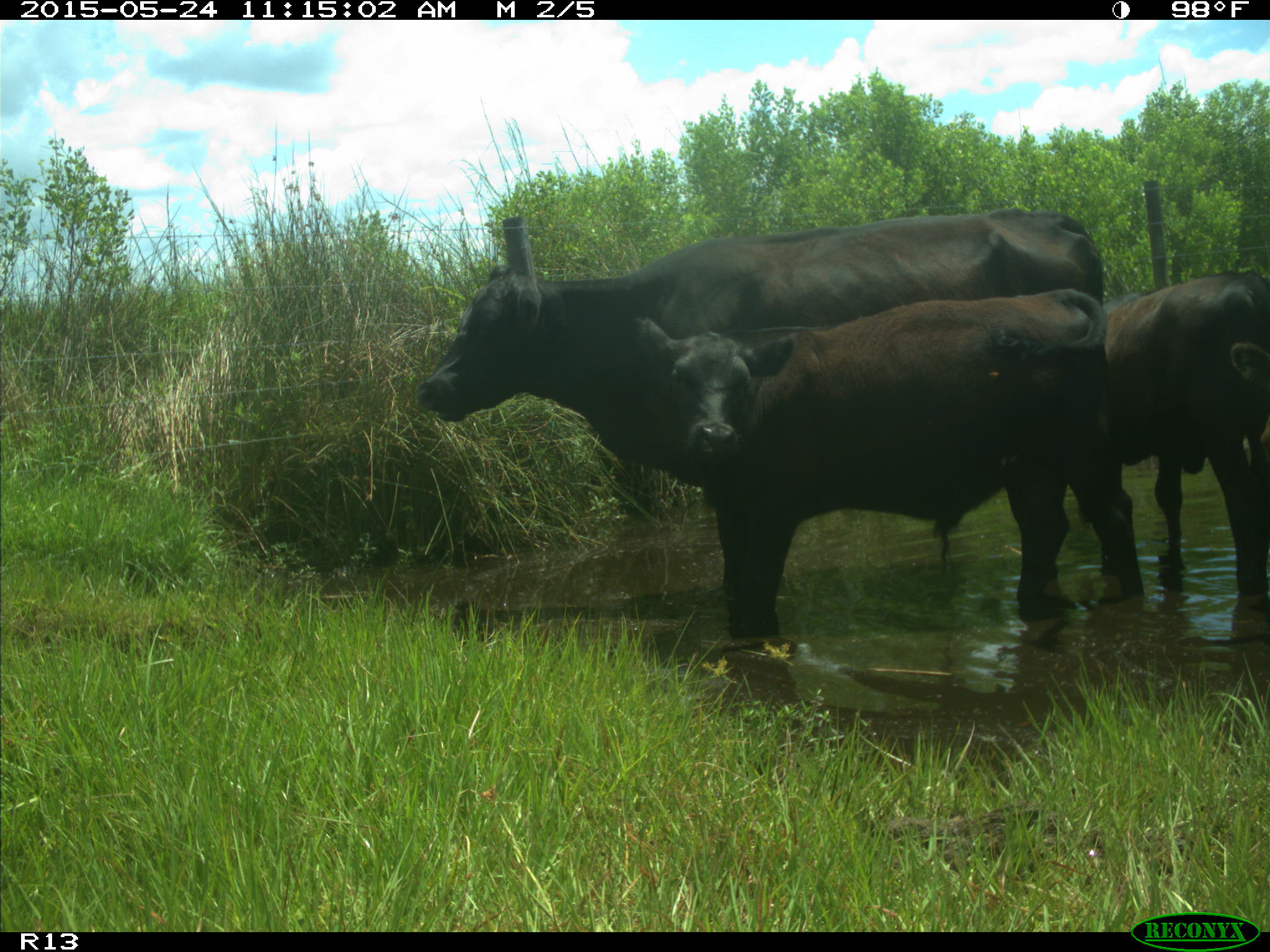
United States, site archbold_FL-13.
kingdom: Animalia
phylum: Chordata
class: Mammalia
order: Artiodactyla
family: Bovidae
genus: Bos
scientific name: Bos taurus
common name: domestic cow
Bos taurus (domestic cow).